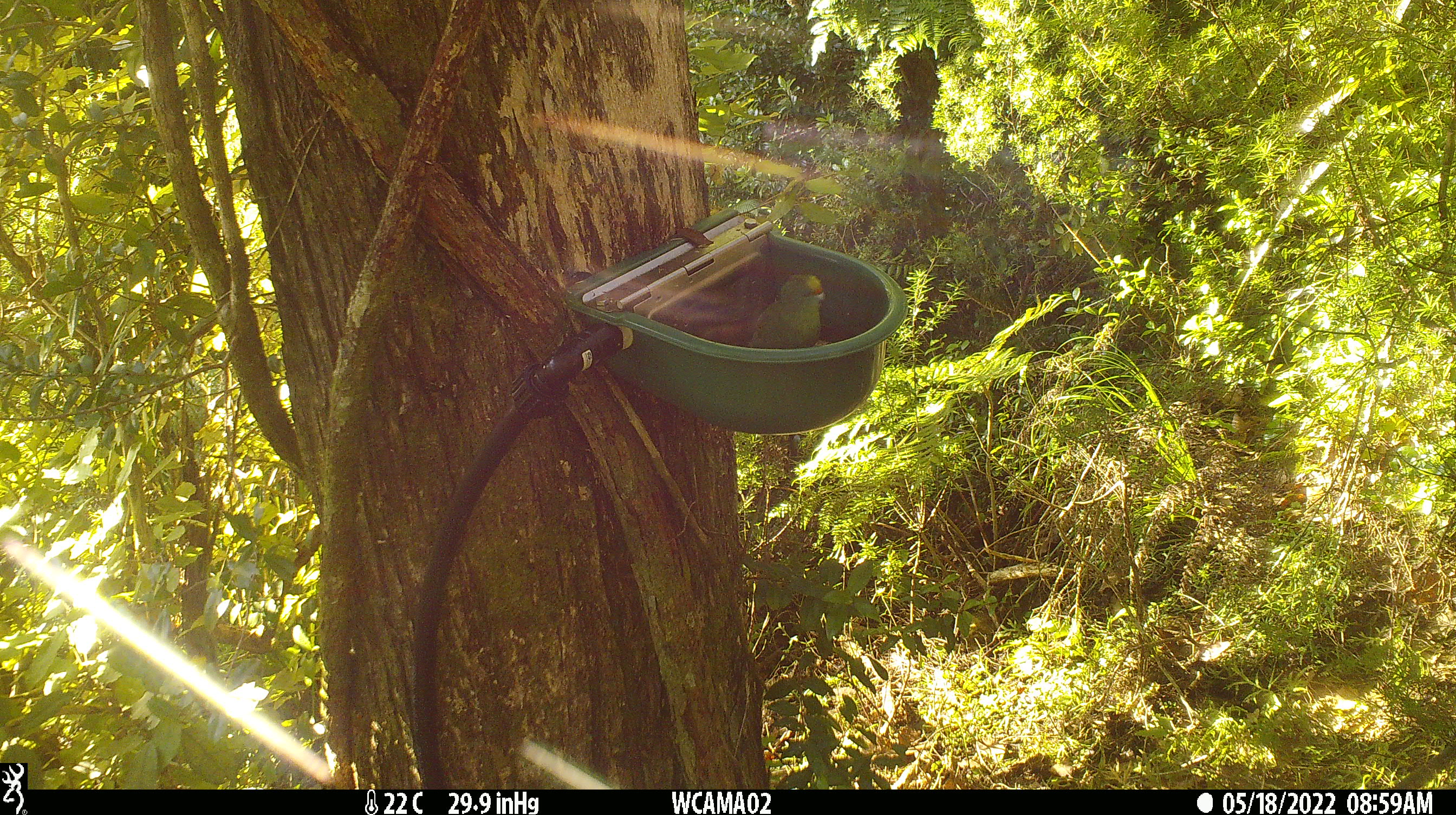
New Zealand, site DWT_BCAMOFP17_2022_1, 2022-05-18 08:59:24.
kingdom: Animalia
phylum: Chordata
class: Aves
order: Psittaciformes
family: Psittaculidae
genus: Cyanoramphus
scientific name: Cyanoramphus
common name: parakeet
Parakeet (Cyanoramphus).